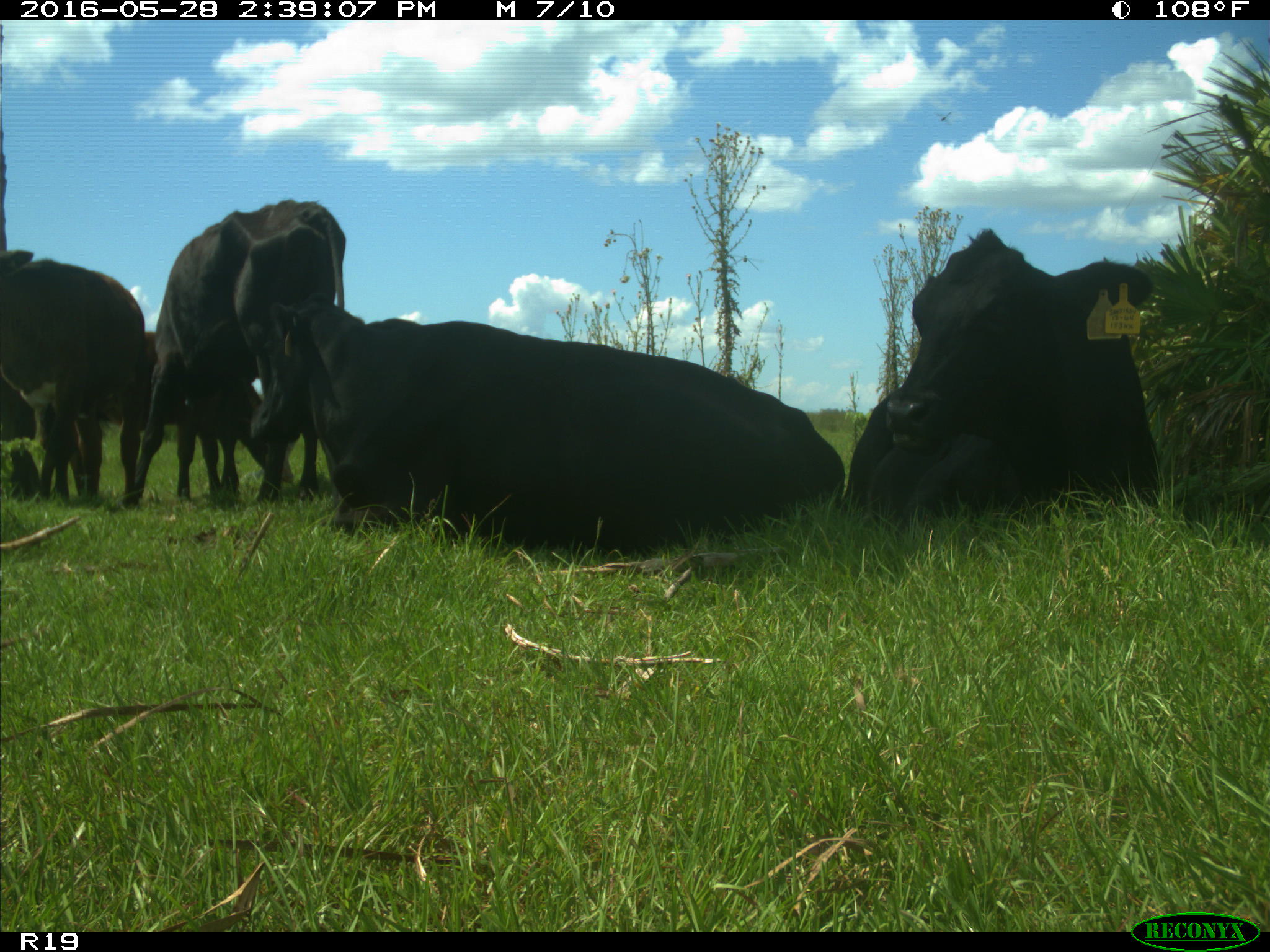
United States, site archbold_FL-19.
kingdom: Animalia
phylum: Chordata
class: Mammalia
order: Artiodactyla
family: Bovidae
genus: Bos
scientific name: Bos taurus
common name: domestic cow